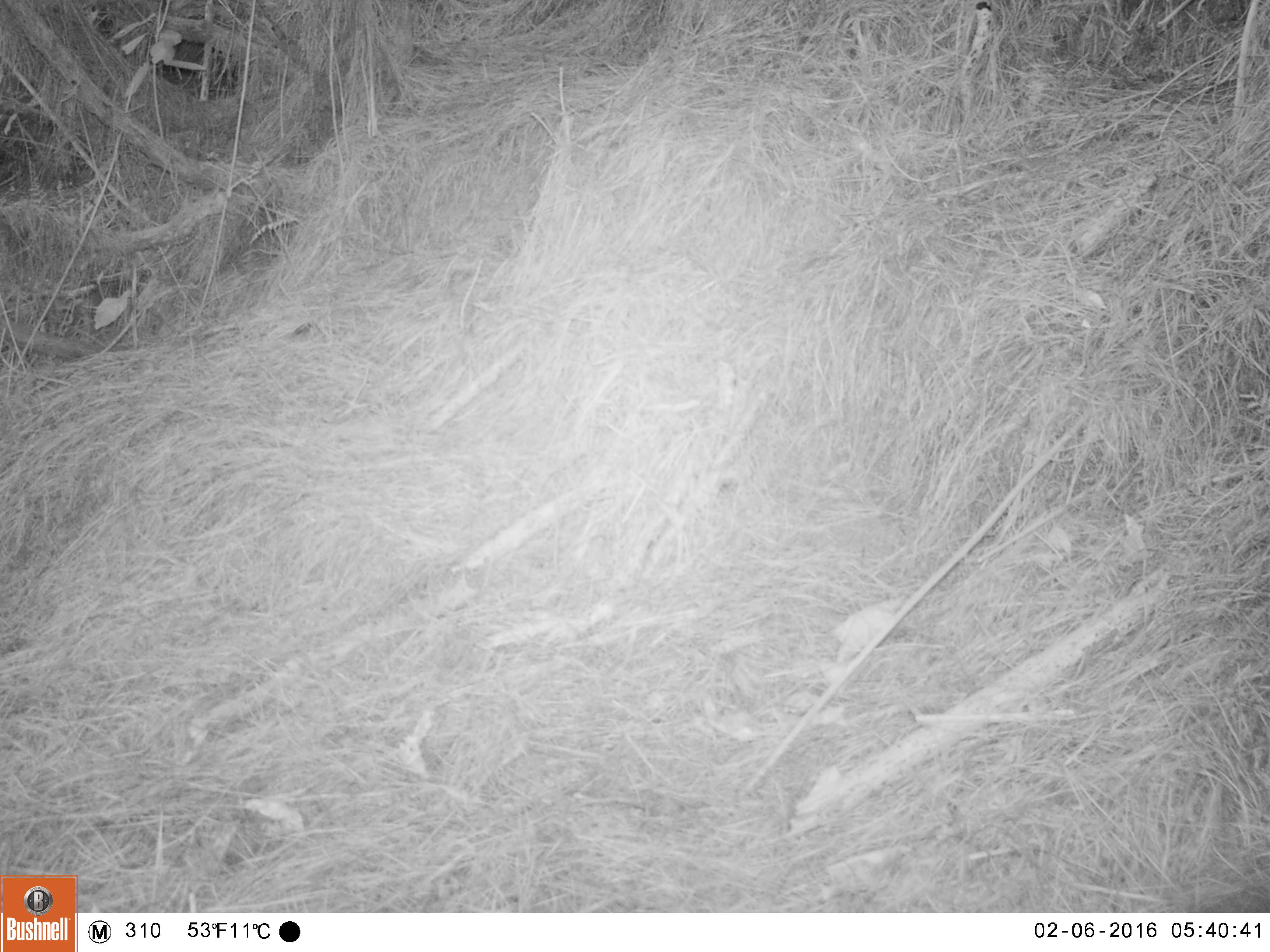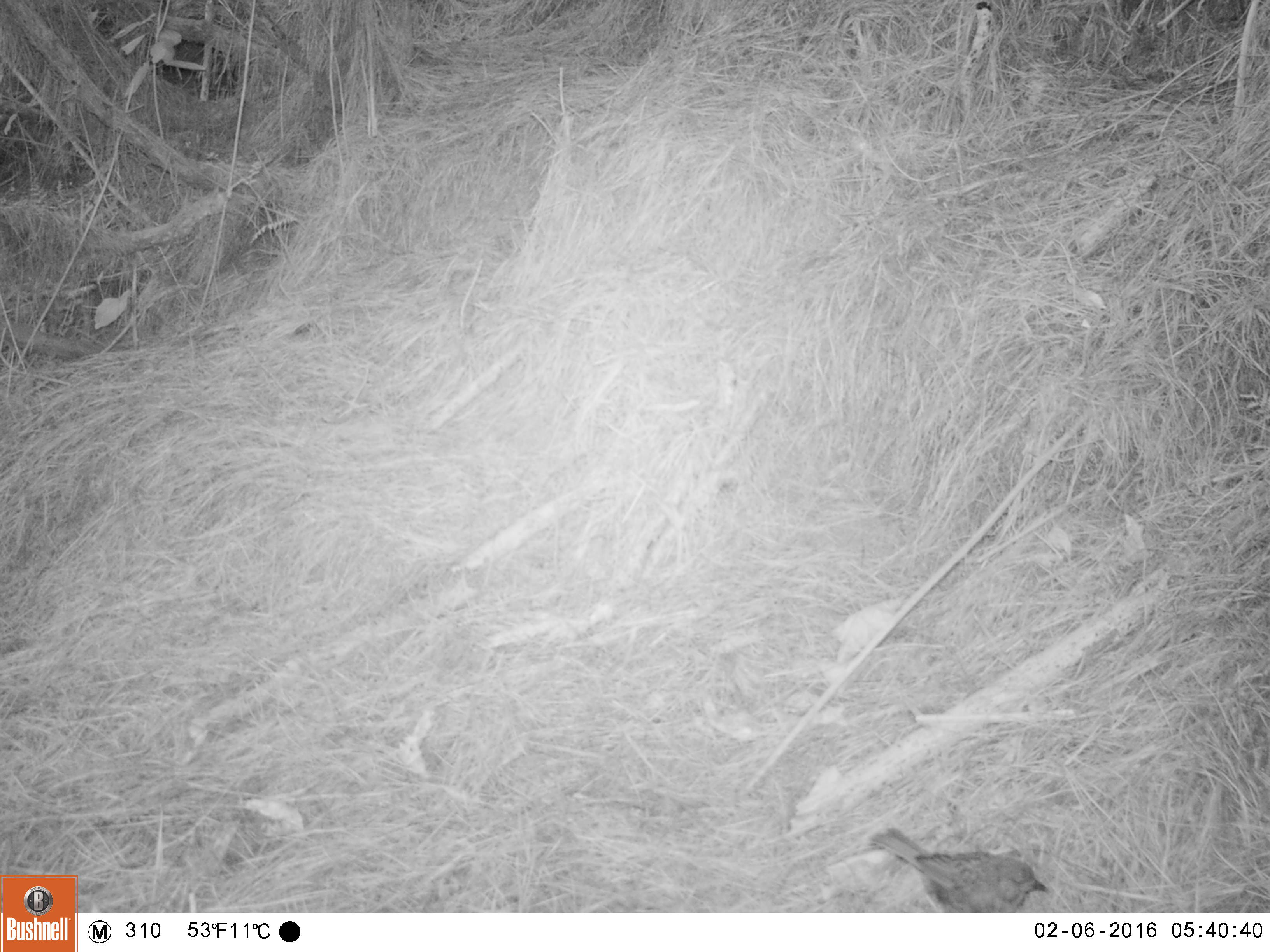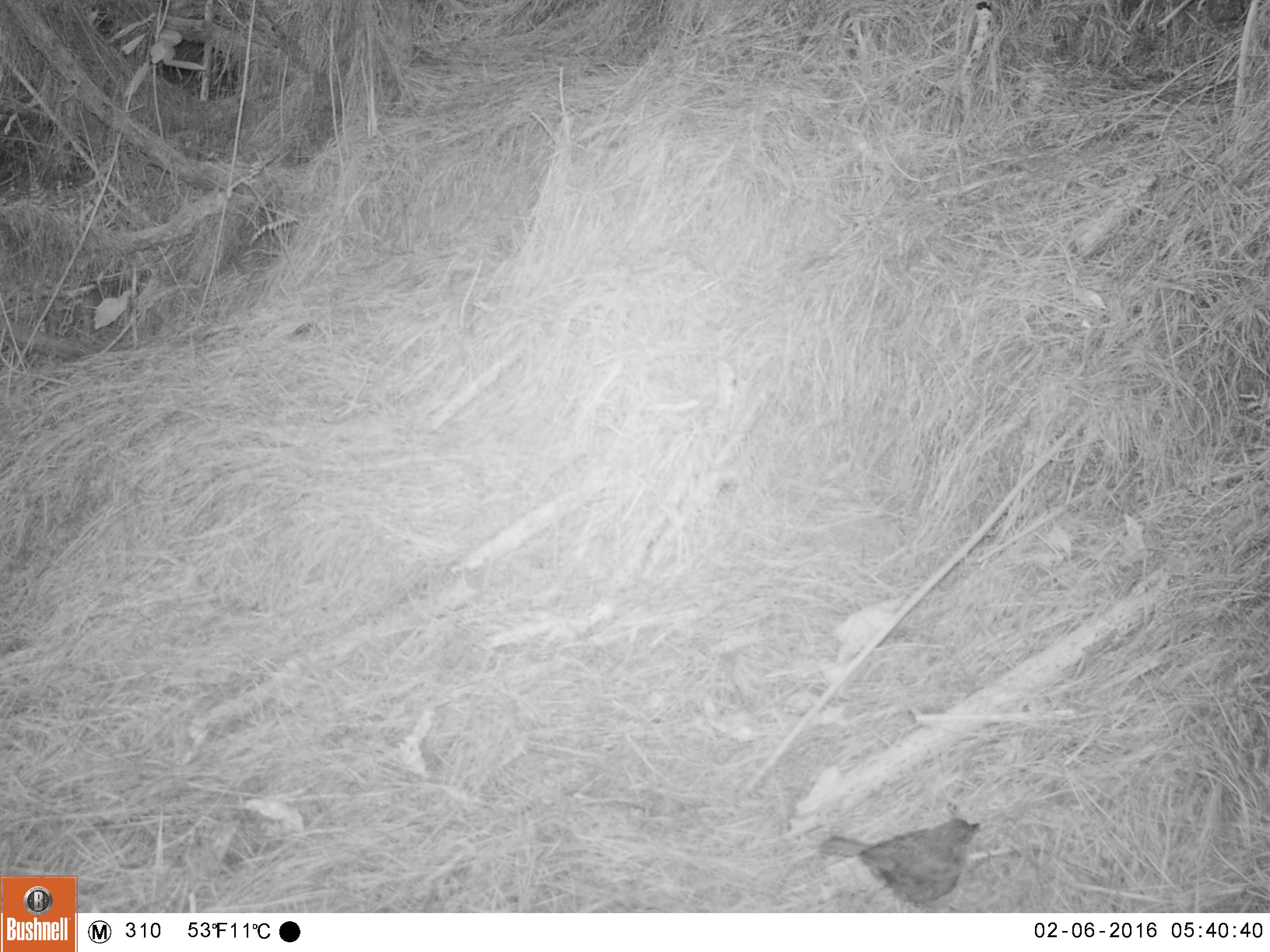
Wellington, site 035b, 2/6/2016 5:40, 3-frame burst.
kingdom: Animalia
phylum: Chordata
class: Aves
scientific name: Aves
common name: bird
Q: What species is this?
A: Bird (Aves).